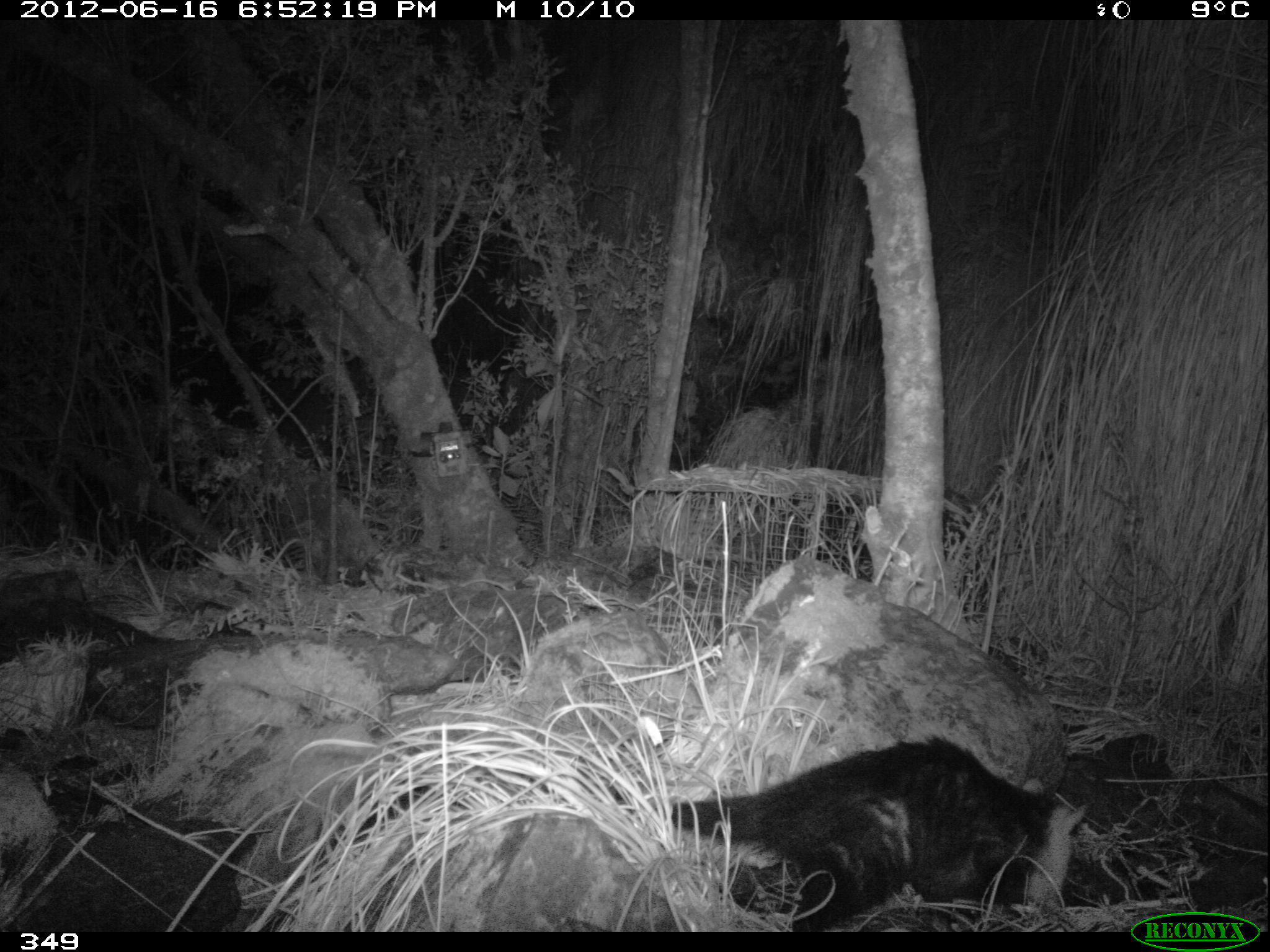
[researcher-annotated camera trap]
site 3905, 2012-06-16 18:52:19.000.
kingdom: Animalia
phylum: Chordata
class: Mammalia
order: Didelphimorphia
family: Didelphidae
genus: Didelphis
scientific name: Didelphis pernigra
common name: andean white-eared opossum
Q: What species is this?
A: Didelphis pernigra (andean white-eared opossum).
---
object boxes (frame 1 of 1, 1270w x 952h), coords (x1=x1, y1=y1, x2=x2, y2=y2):
didelphis pernigra: (x1=562, y1=736, x2=1099, y2=931)